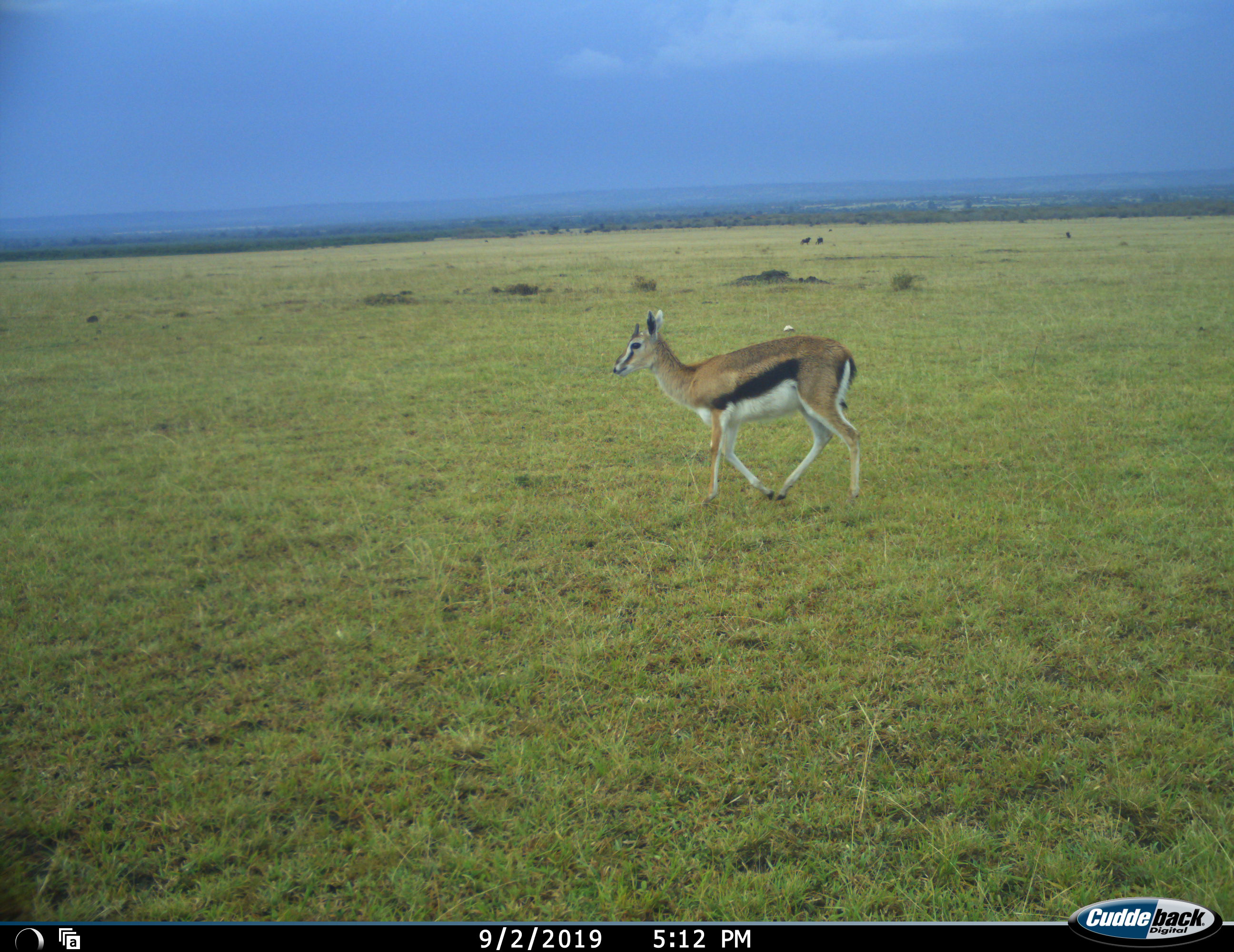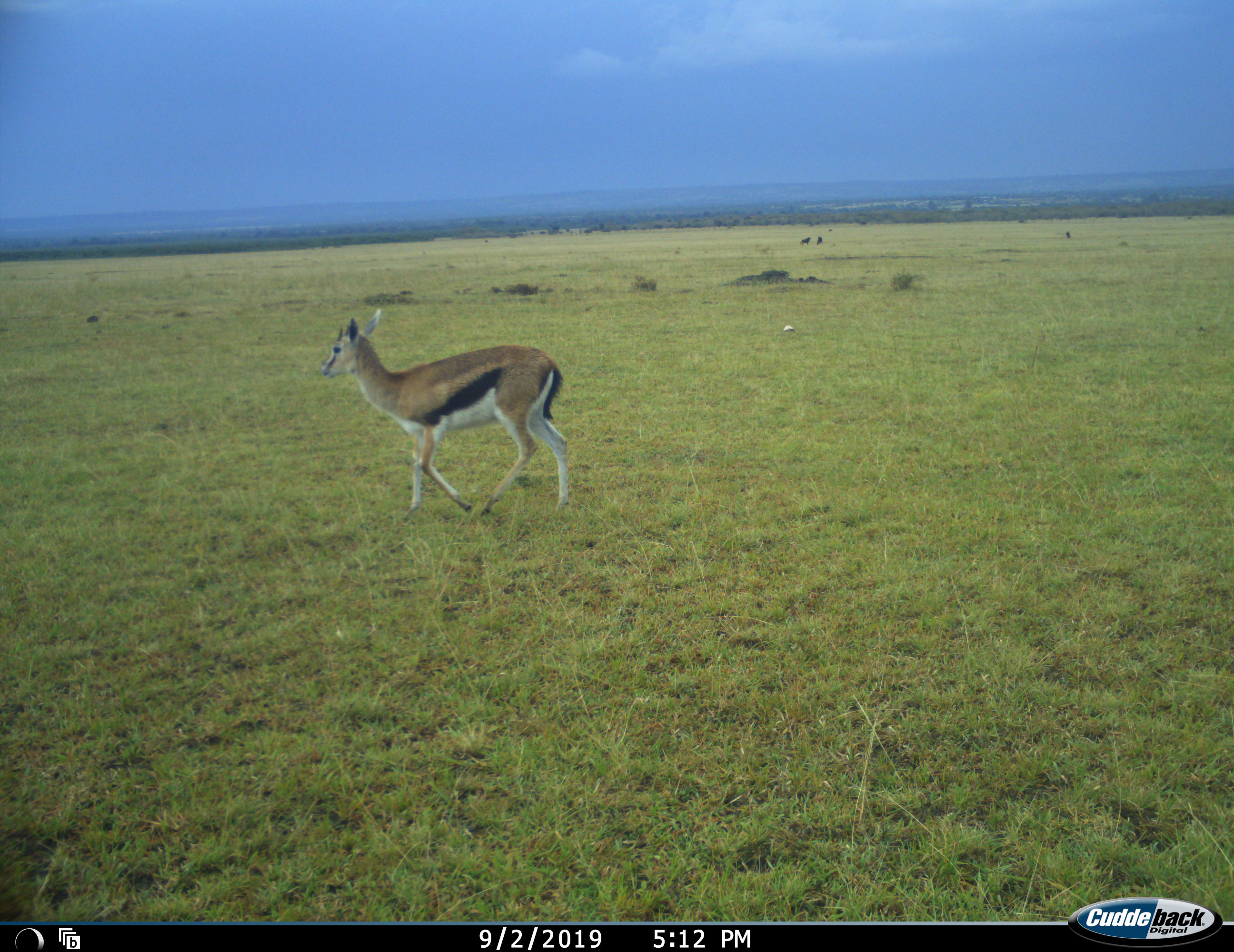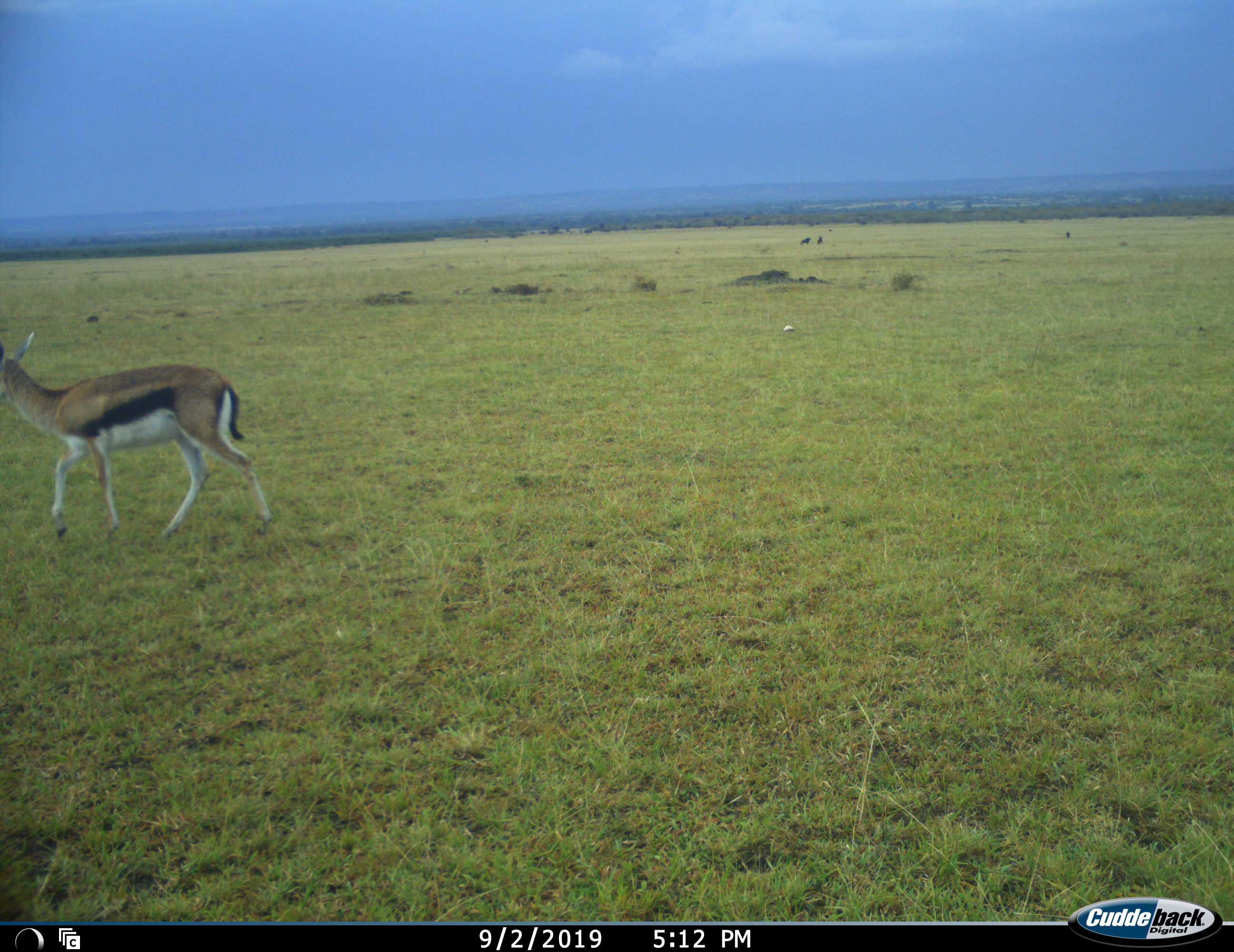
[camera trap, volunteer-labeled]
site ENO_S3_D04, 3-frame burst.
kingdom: Animalia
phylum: Chordata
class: Mammalia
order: Artiodactyla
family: Bovidae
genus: Eudorcas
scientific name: Eudorcas thomsonii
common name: thomson's gazelle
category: gazellethomsons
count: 1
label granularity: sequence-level